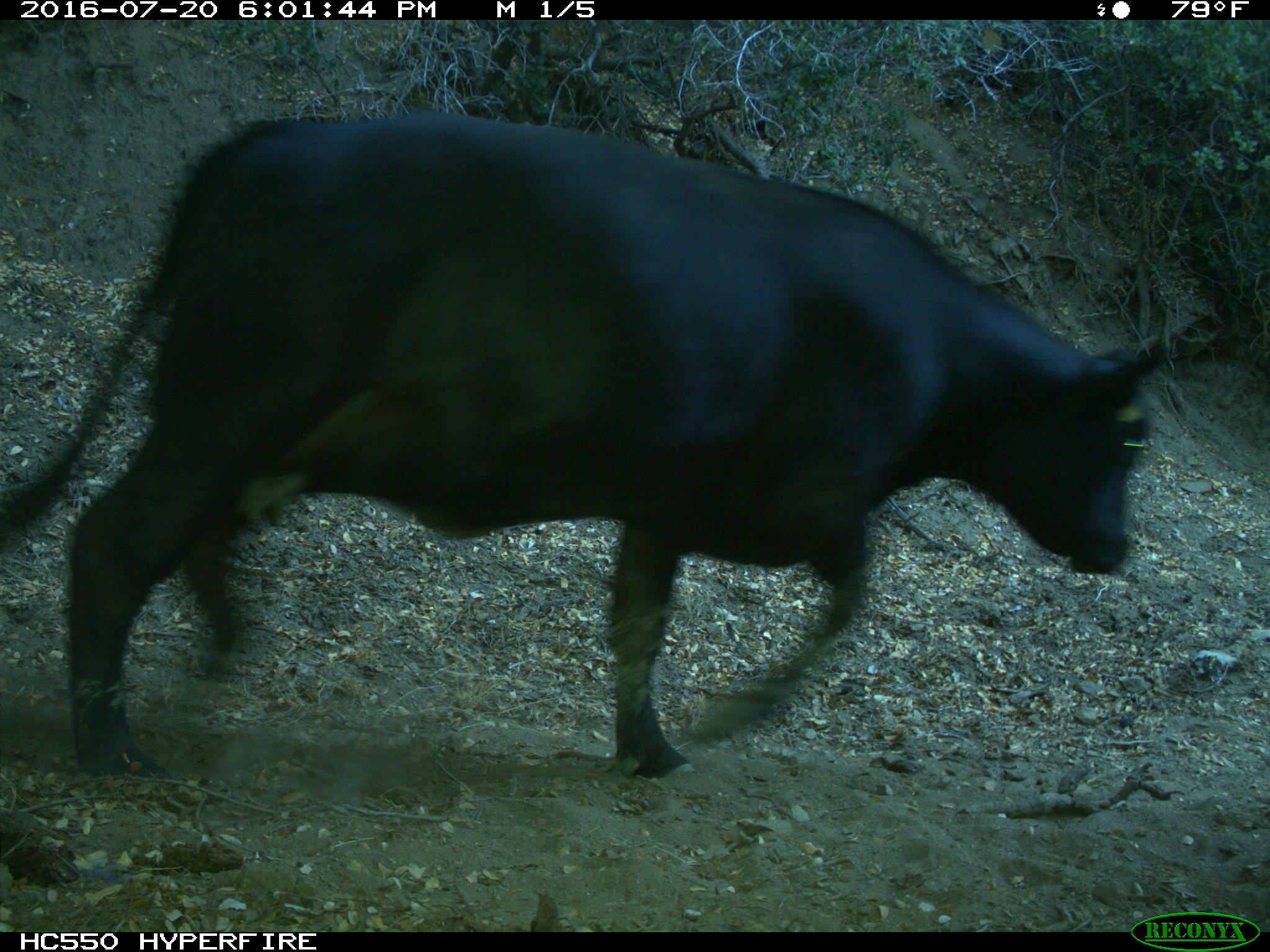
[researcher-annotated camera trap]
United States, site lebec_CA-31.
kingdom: Animalia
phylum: Chordata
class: Mammalia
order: Artiodactyla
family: Bovidae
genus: Bos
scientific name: Bos taurus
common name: domestic cow